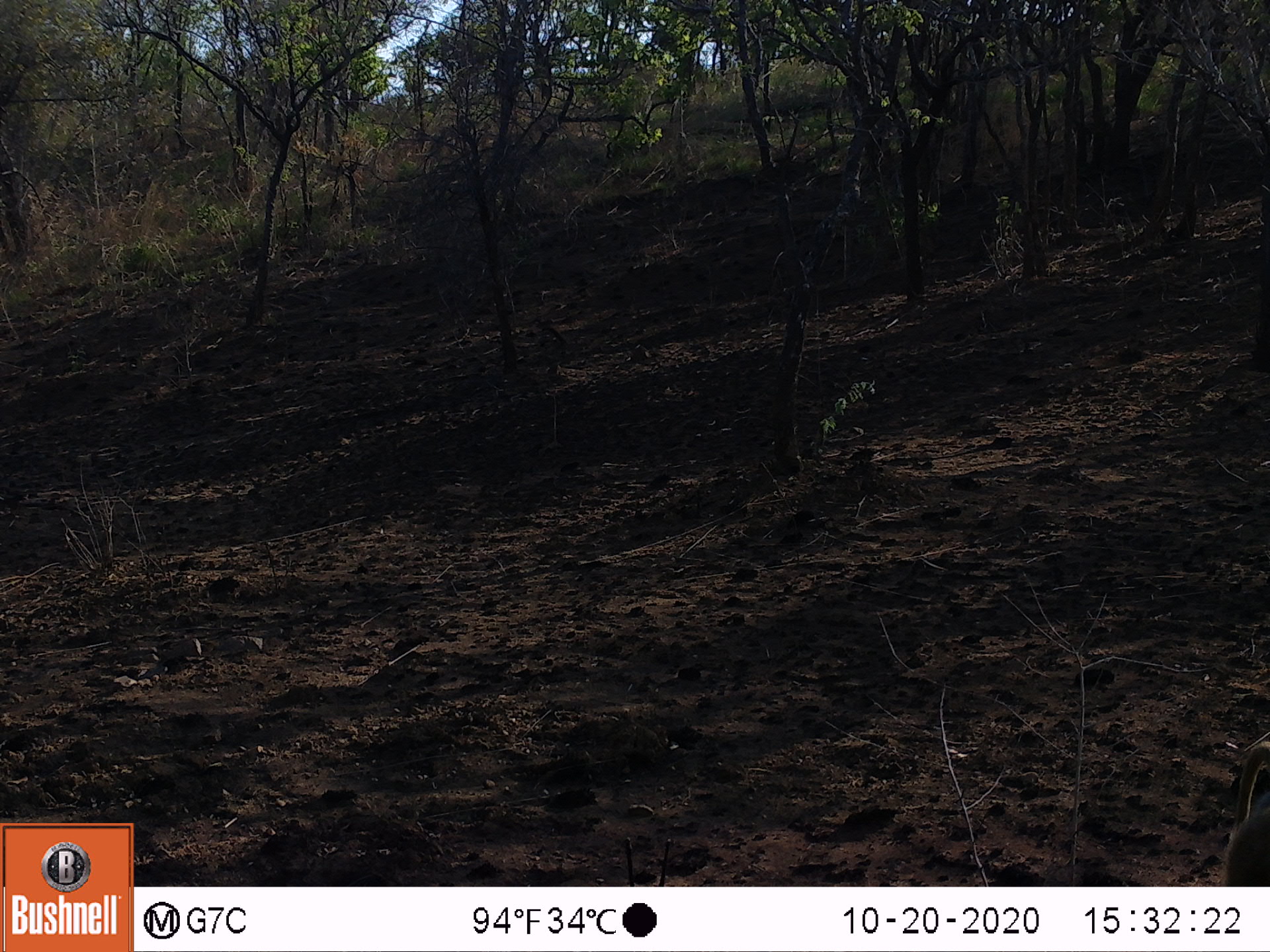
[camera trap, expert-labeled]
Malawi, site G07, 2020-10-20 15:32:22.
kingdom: Animalia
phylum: Chordata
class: Mammalia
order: Primates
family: Cercopithecidae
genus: Papio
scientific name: Papio cynocephalus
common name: yellow baboon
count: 1